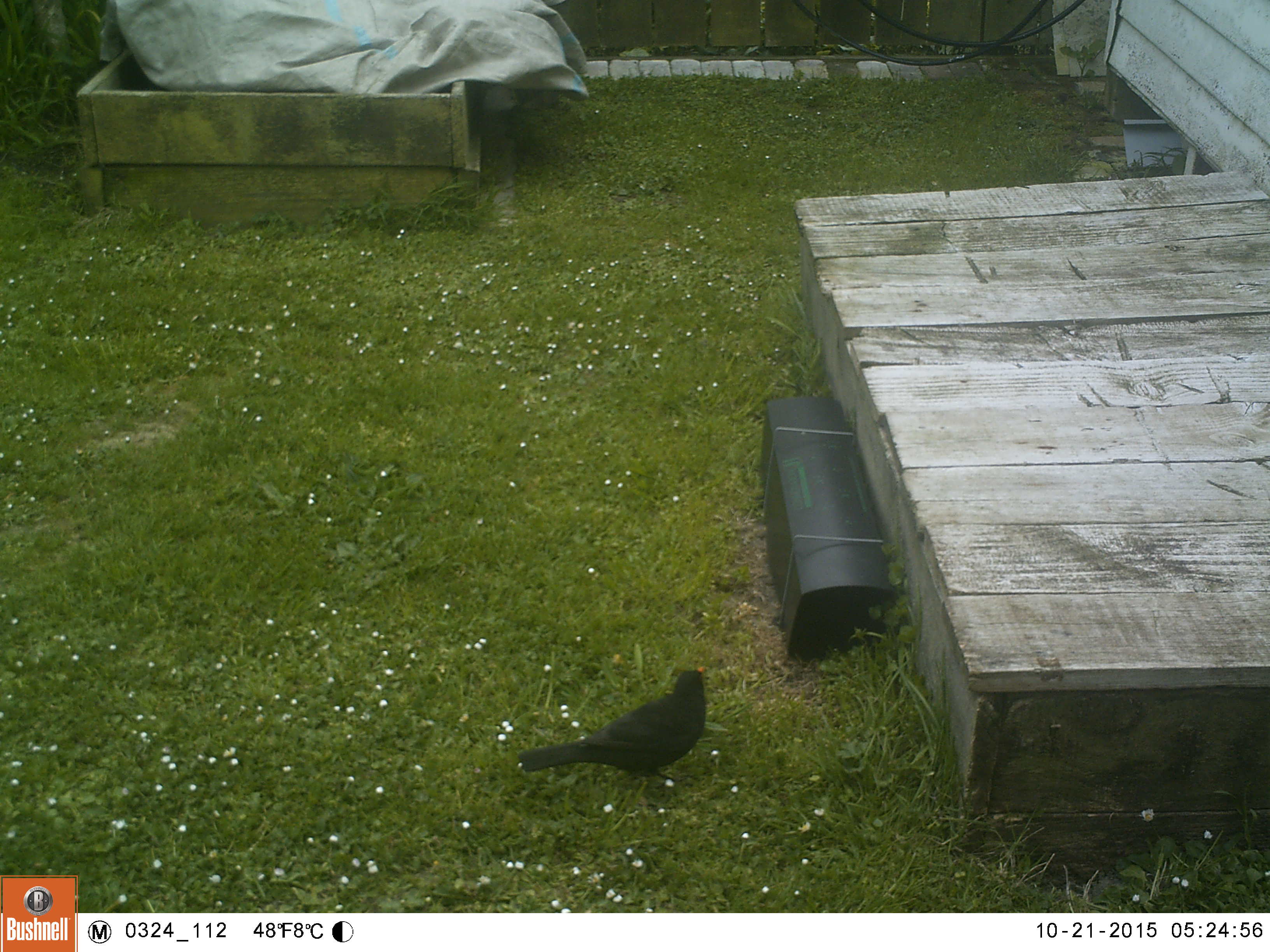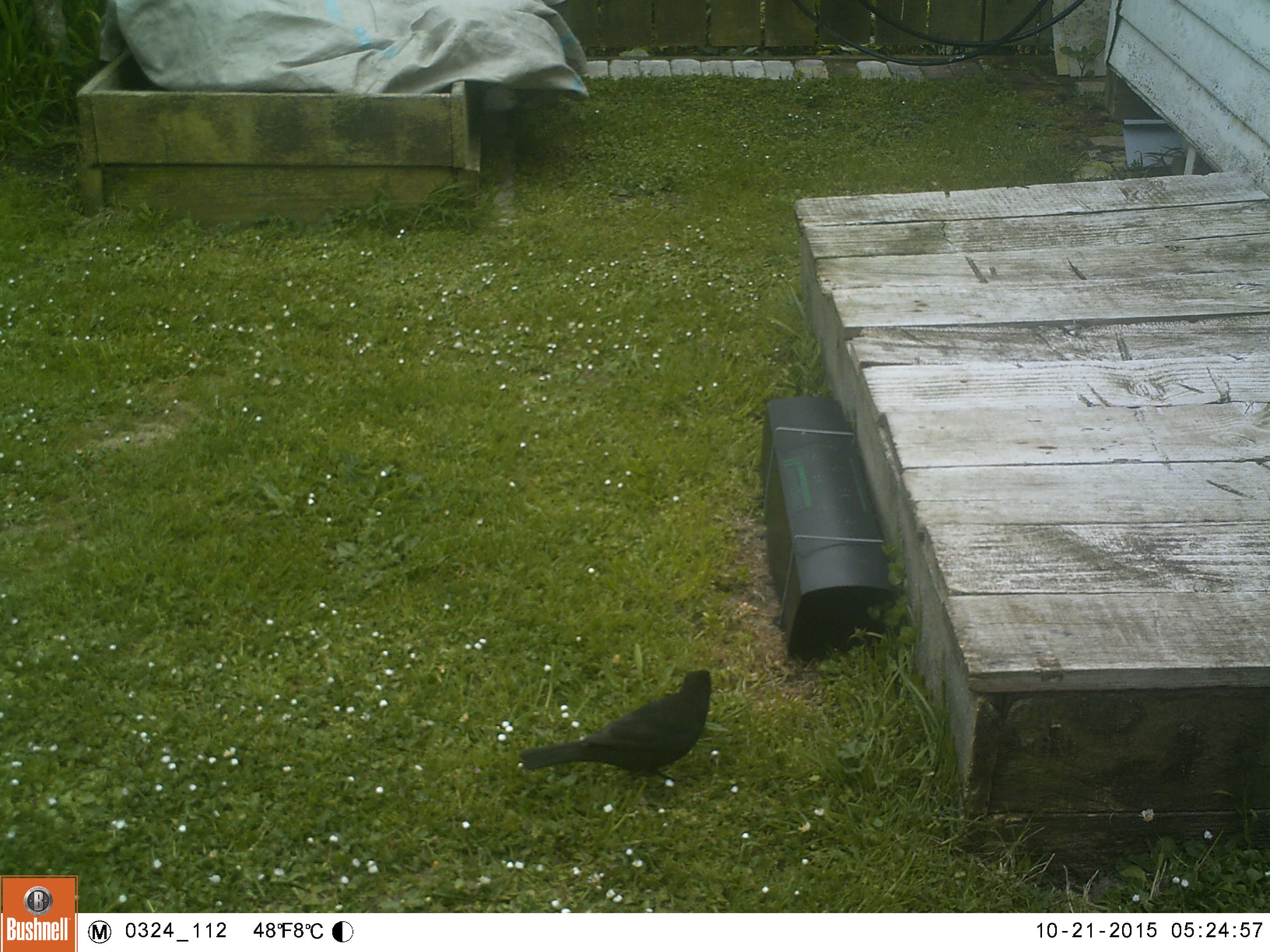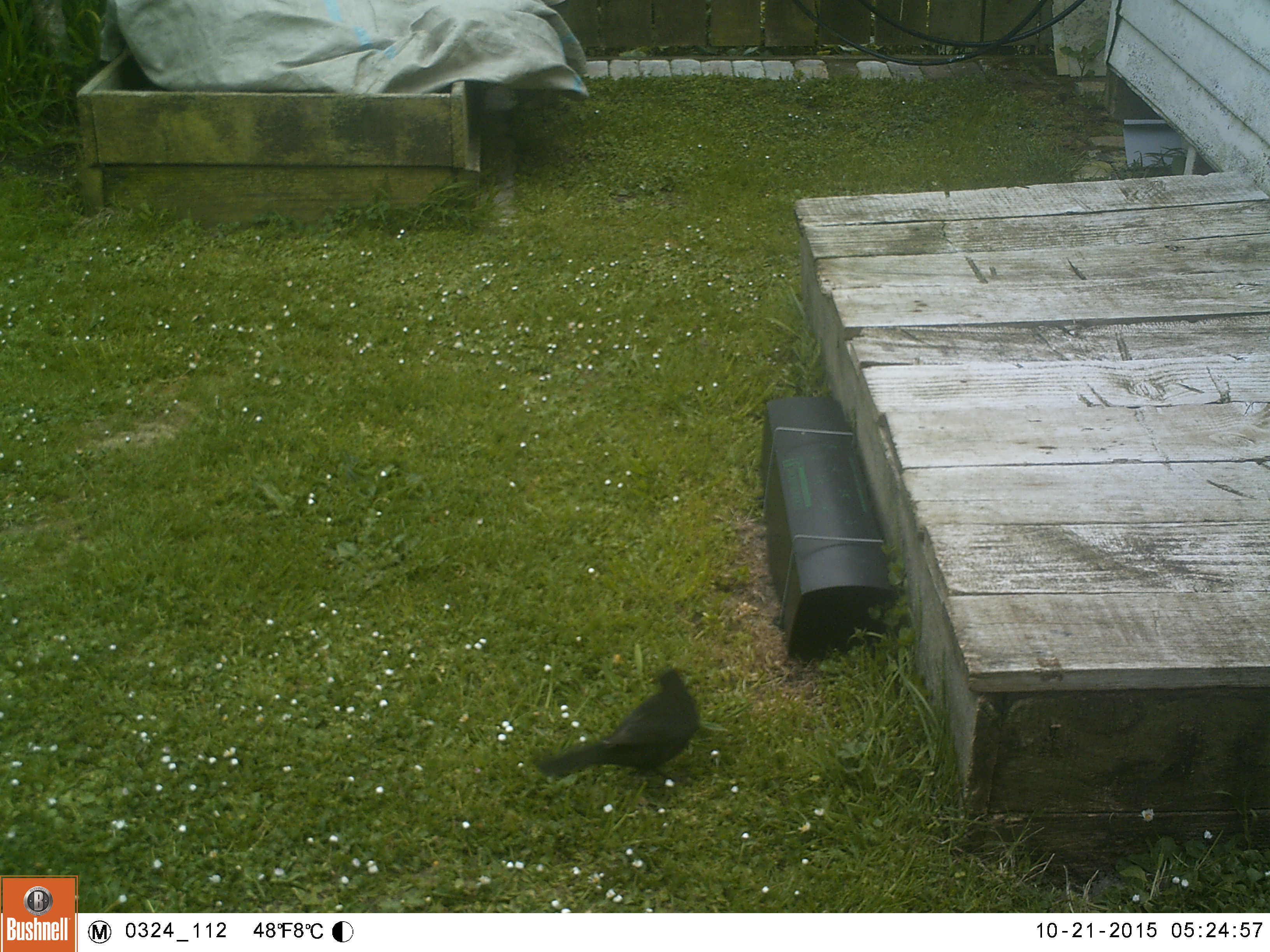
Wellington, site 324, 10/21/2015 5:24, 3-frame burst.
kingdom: Animalia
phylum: Chordata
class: Aves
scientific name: Aves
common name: bird